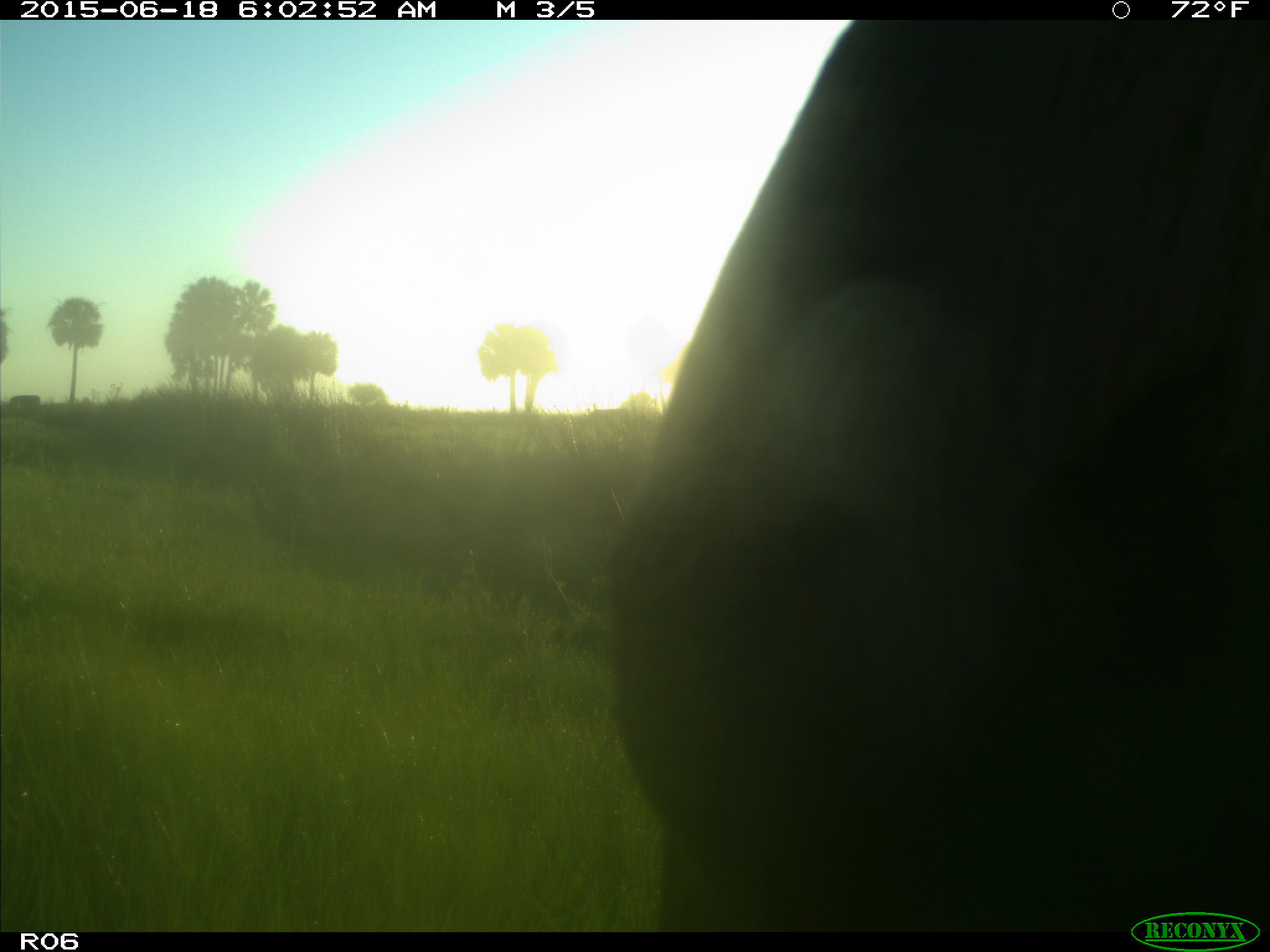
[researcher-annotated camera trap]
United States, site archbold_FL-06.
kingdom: Animalia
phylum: Chordata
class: Mammalia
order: Artiodactyla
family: Bovidae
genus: Bos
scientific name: Bos taurus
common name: domestic cow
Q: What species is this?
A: Bos taurus (domestic cow).